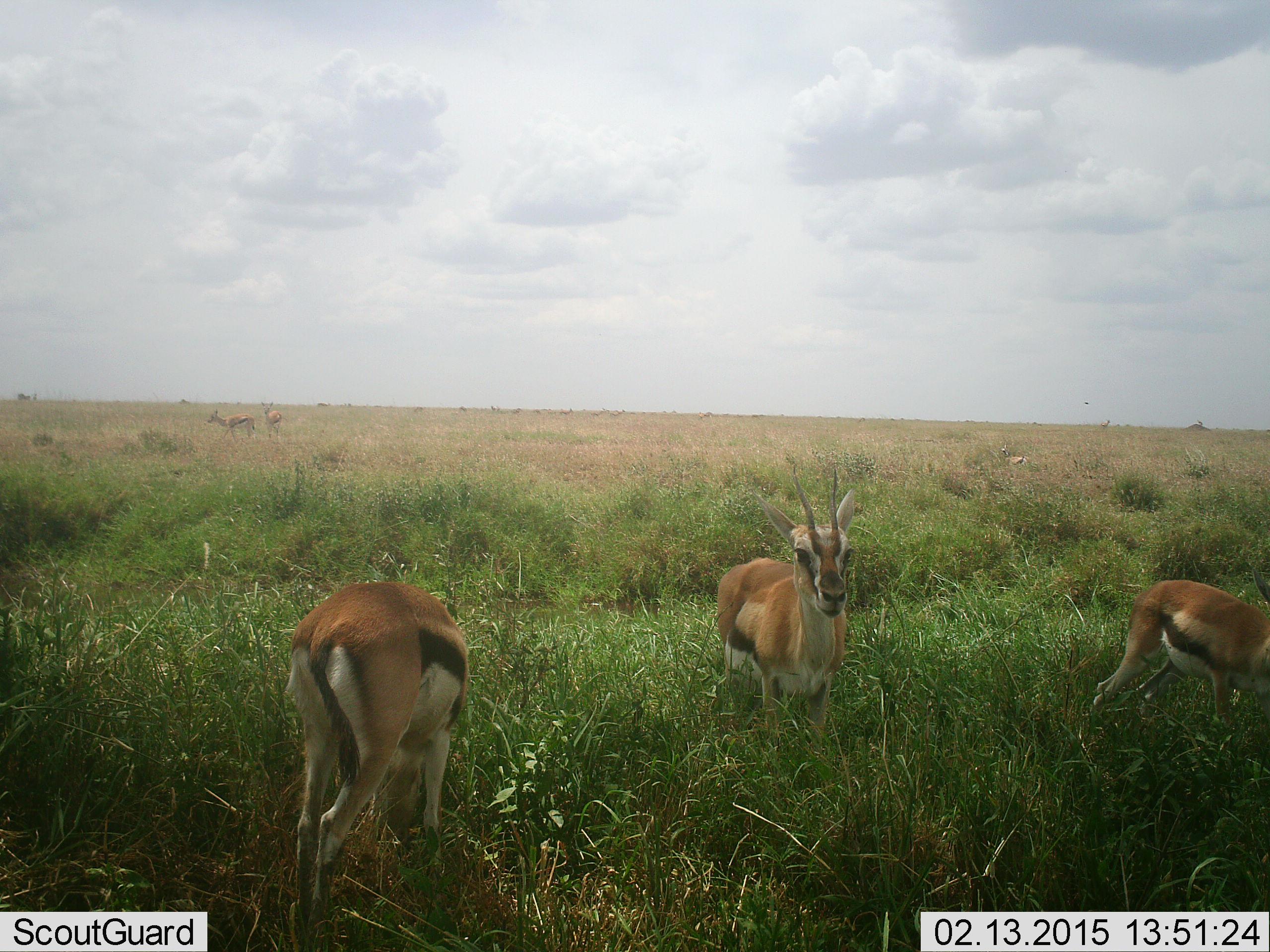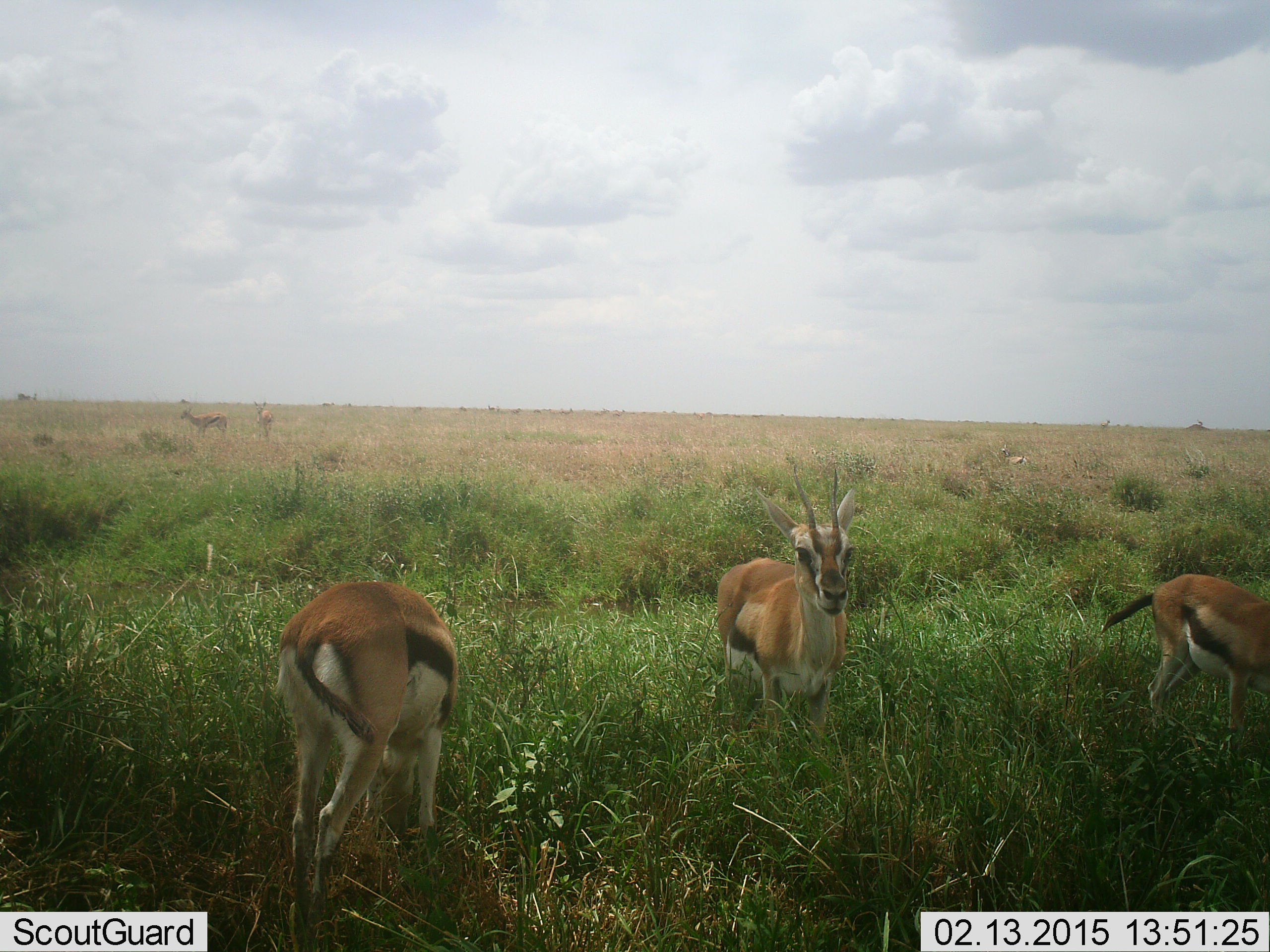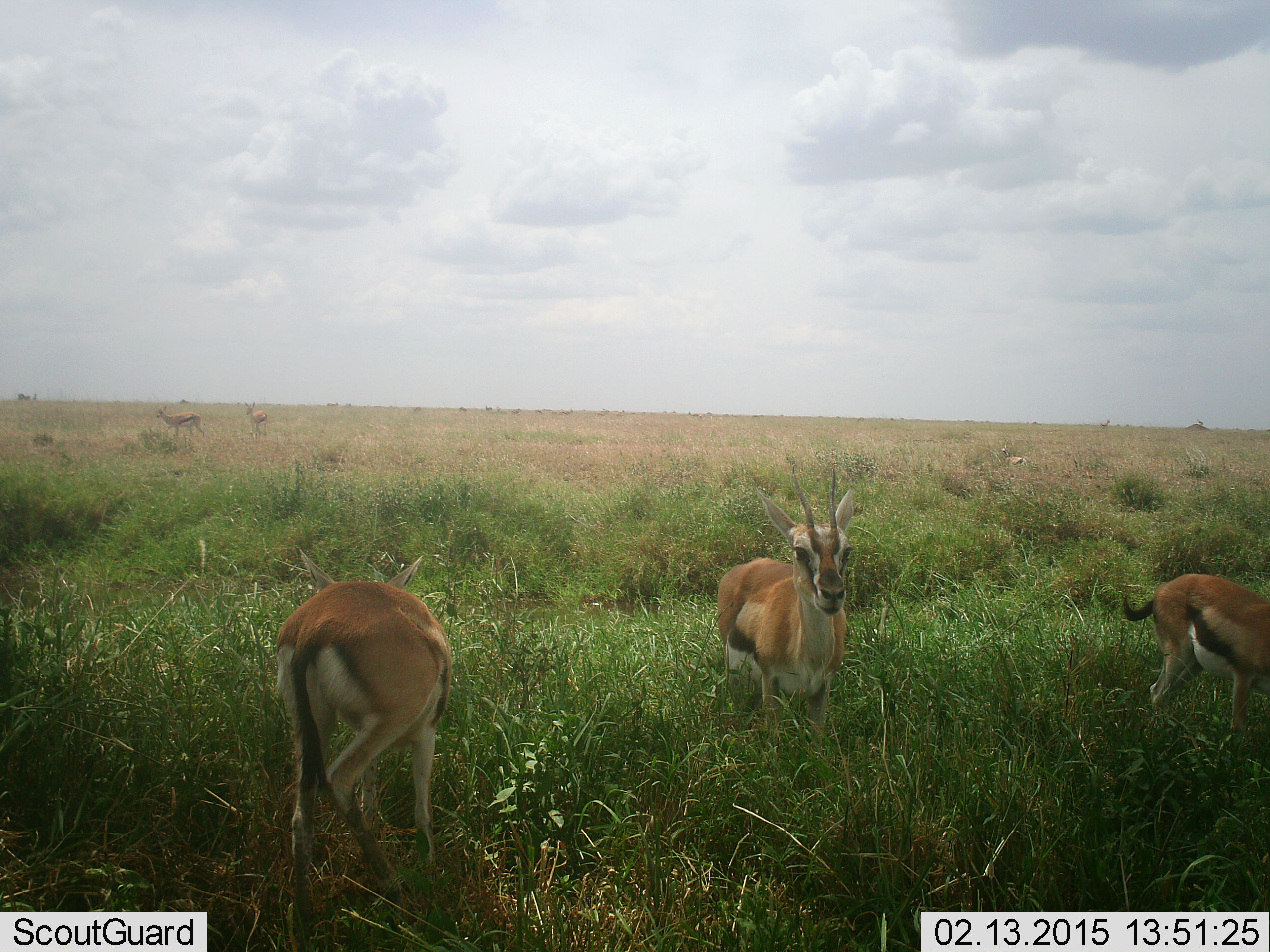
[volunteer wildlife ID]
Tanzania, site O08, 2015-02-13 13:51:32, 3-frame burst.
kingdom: Animalia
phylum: Chordata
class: Mammalia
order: Artiodactyla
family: Bovidae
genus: Eudorcas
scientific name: Eudorcas thomsonii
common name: thomson's gazelle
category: gazellethomsons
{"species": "gazellethomsons (thomson's gazelle) (Eudorcas thomsonii)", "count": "3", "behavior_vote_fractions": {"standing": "82%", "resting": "0%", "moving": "36%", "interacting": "0%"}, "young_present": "0%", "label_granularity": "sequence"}